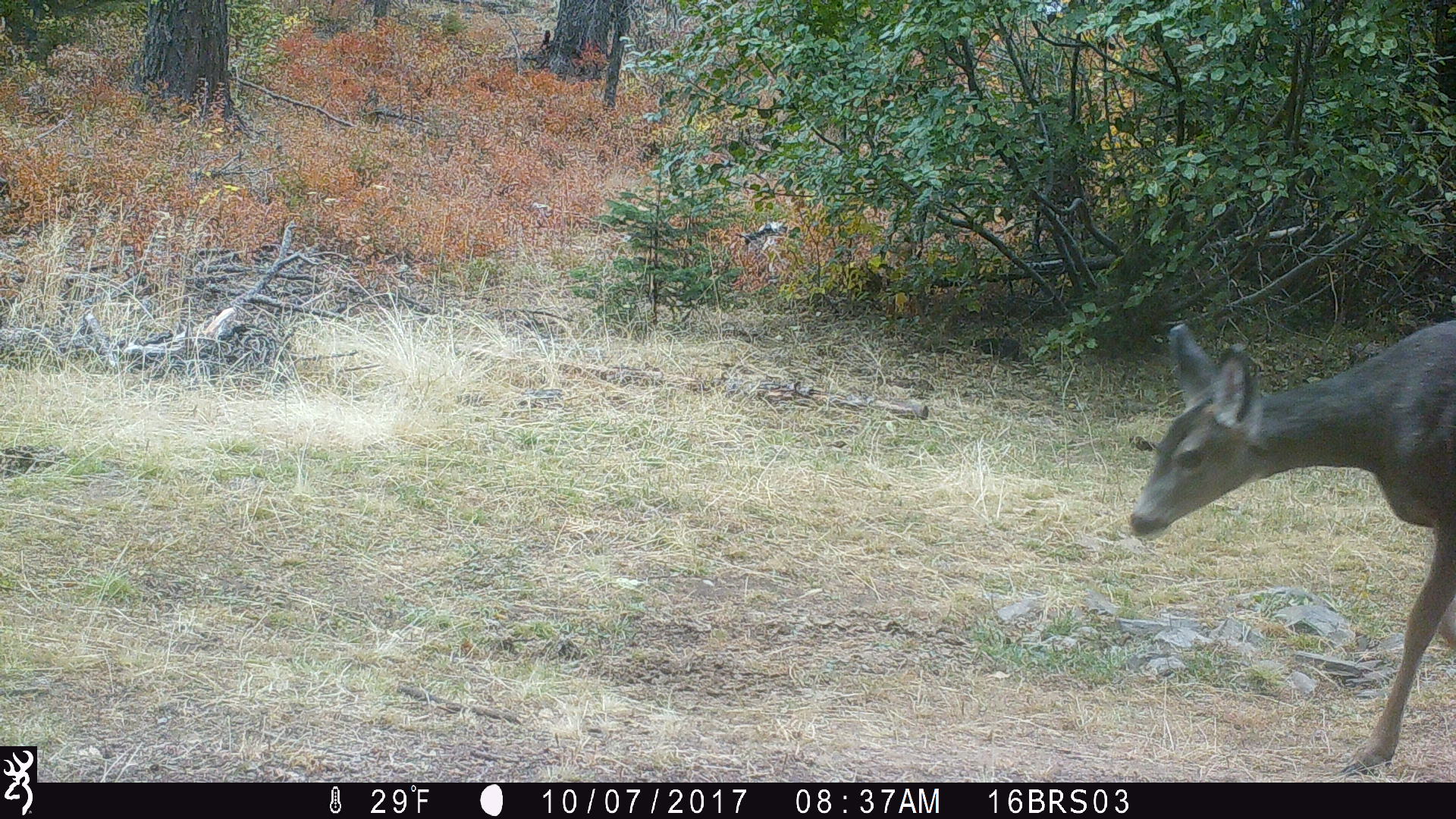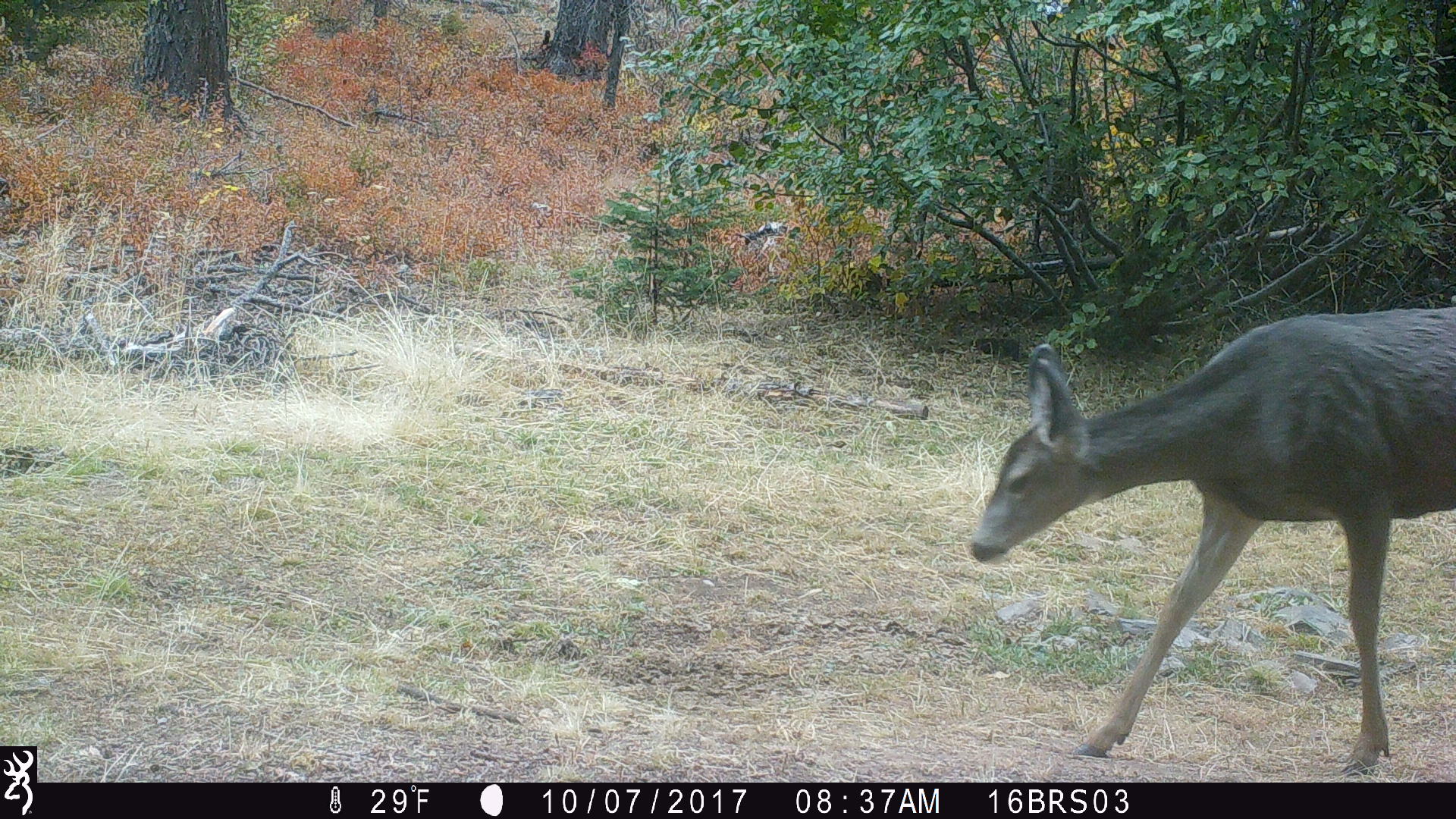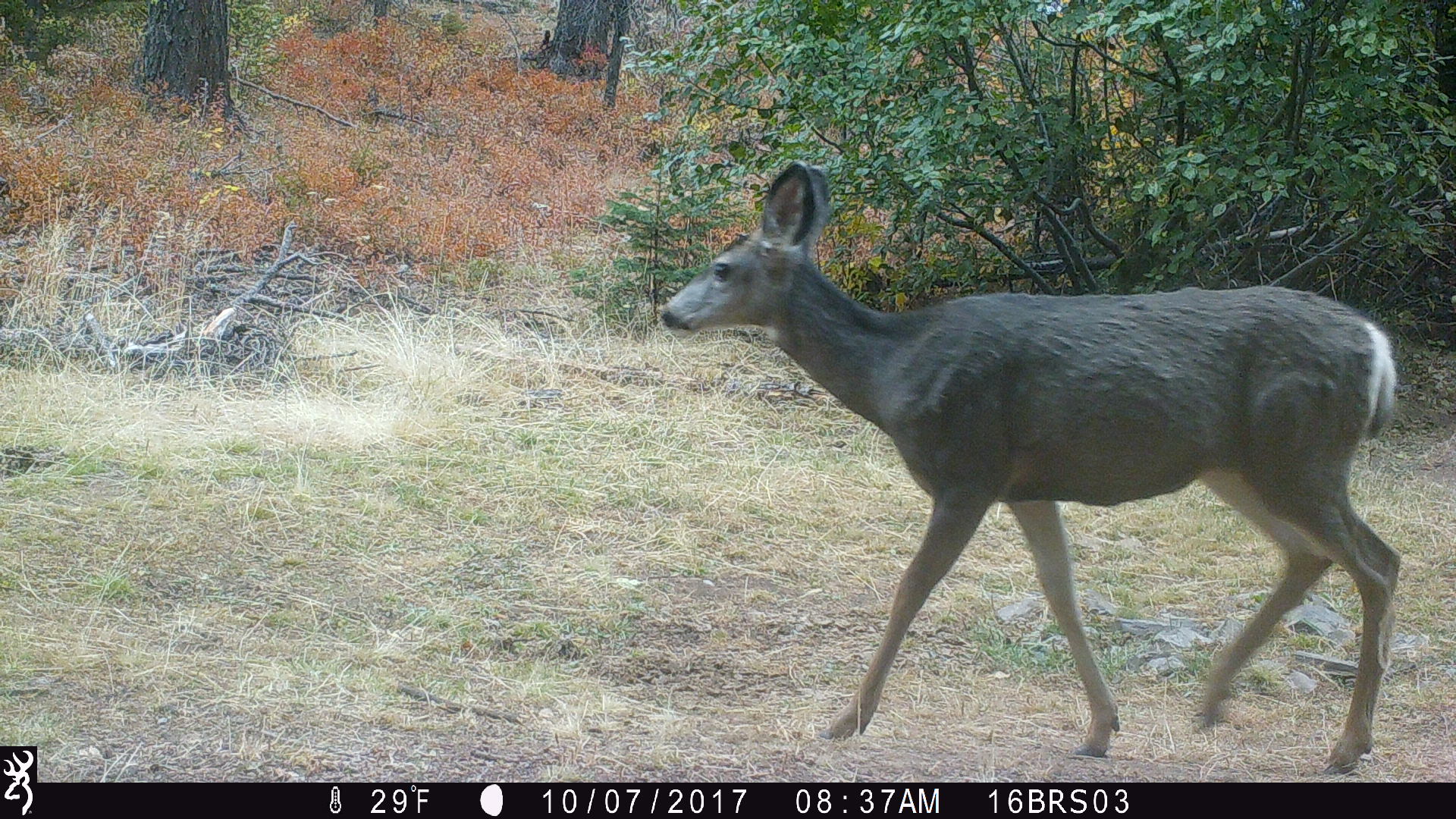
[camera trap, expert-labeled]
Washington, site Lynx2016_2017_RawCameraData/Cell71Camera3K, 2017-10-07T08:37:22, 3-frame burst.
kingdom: Animalia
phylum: Chordata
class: Mammalia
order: Artiodactyla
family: Cervidae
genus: Odocoileus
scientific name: Odocoileus hemionus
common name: mule deer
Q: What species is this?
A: Odocoileus hemionus (mule deer).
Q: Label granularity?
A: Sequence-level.